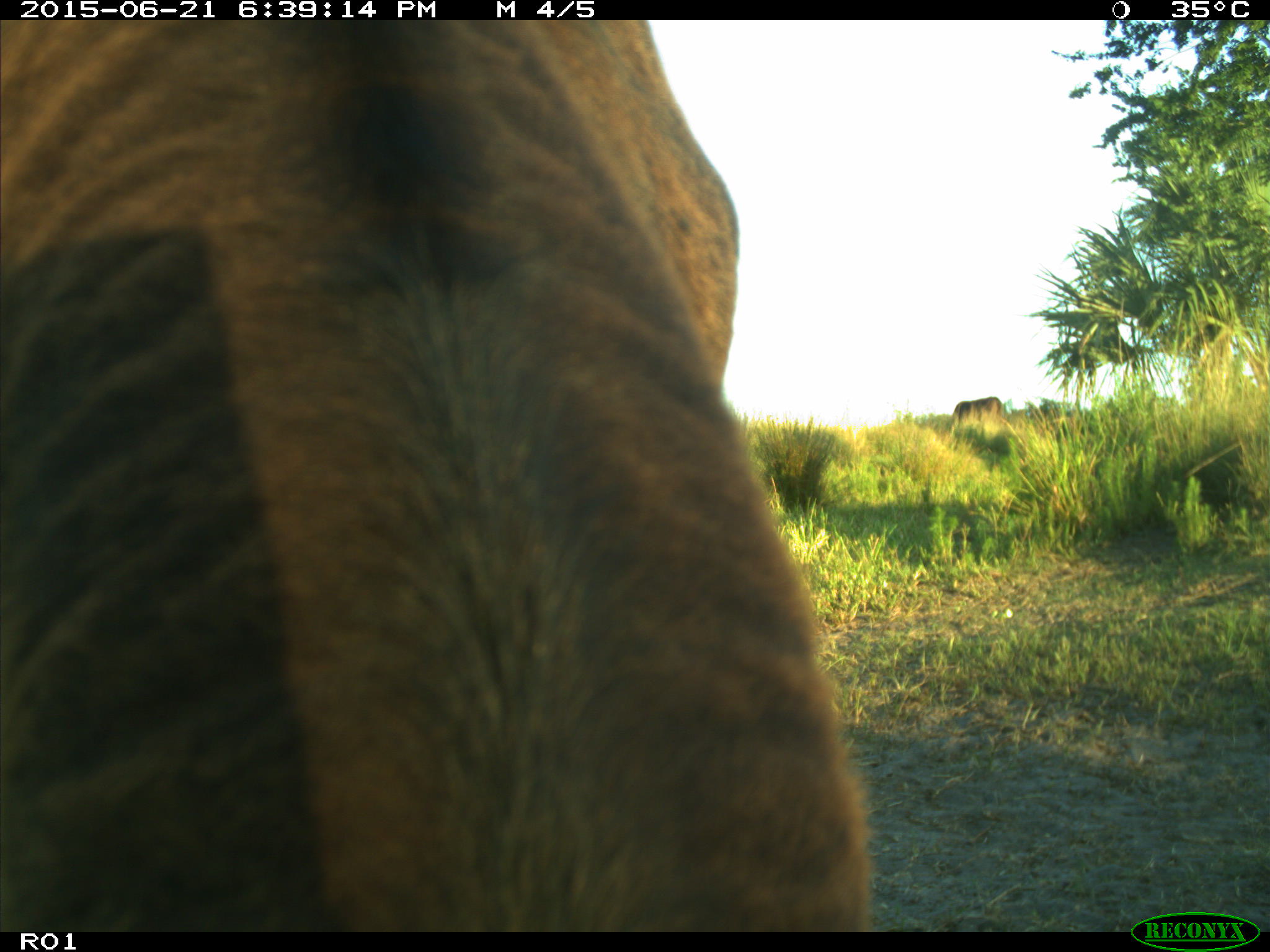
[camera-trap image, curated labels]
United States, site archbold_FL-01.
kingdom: Animalia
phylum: Chordata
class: Mammalia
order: Artiodactyla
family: Bovidae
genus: Bos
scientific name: Bos taurus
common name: domestic cow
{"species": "Bos taurus (domestic cow)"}